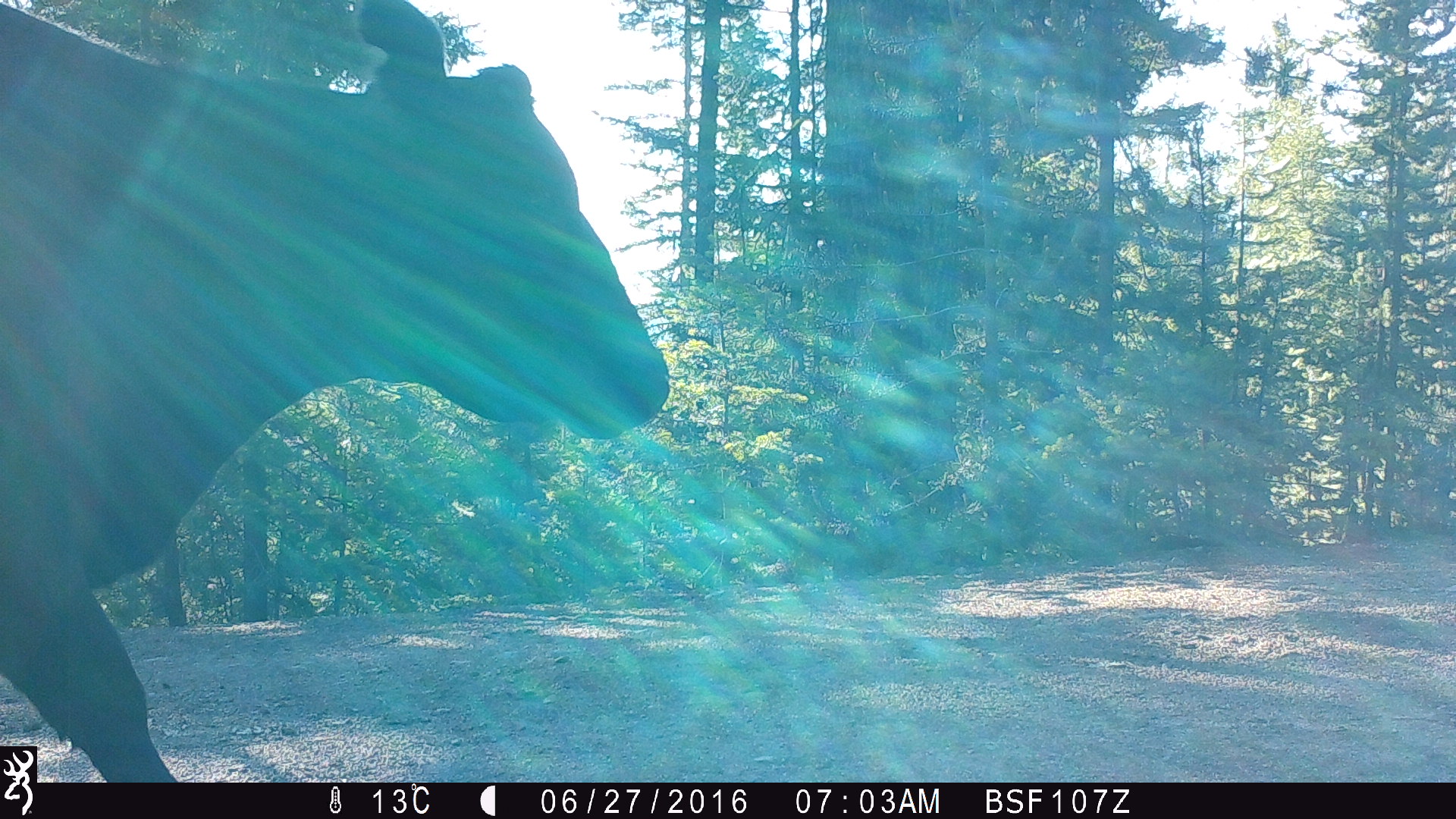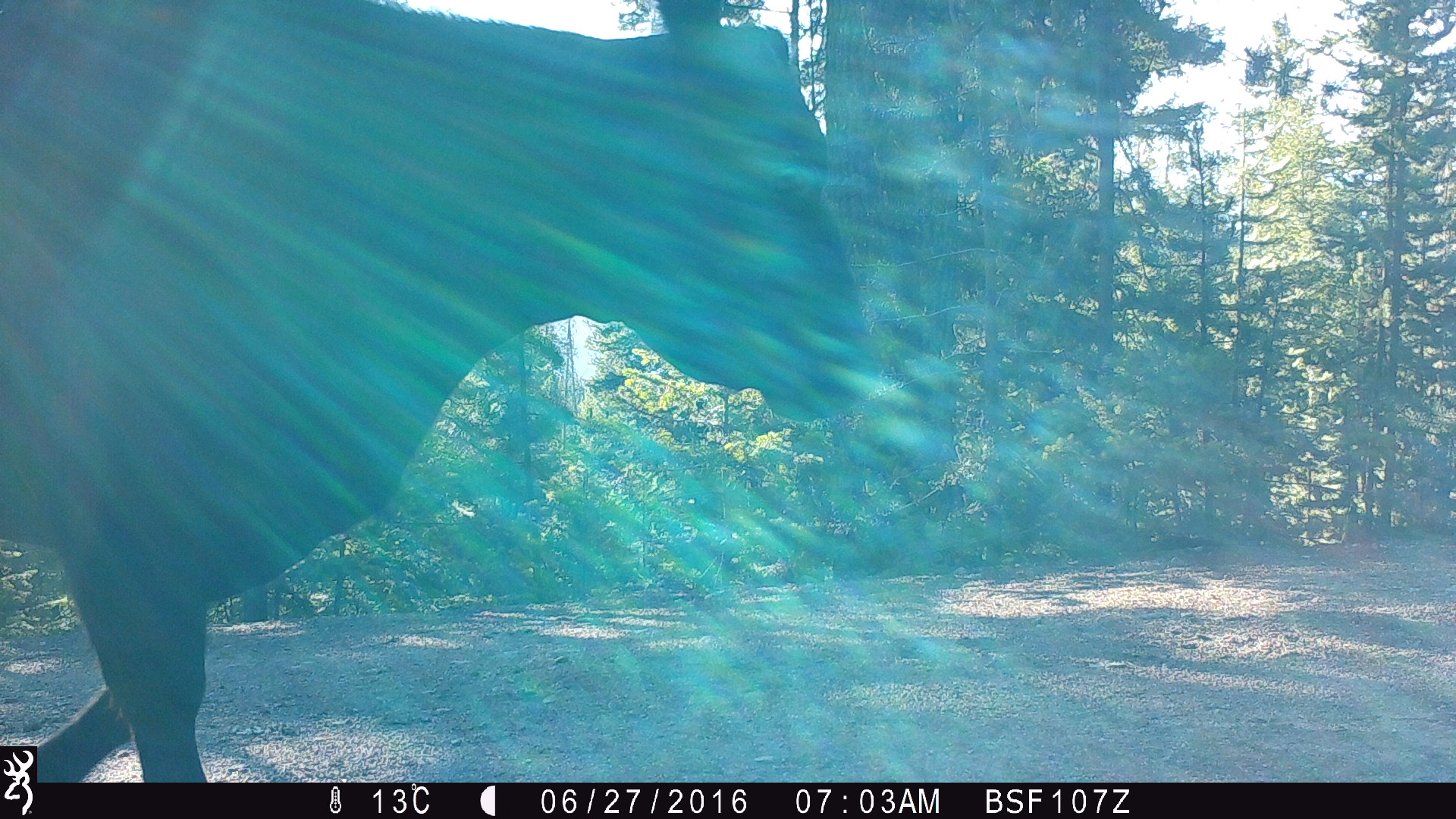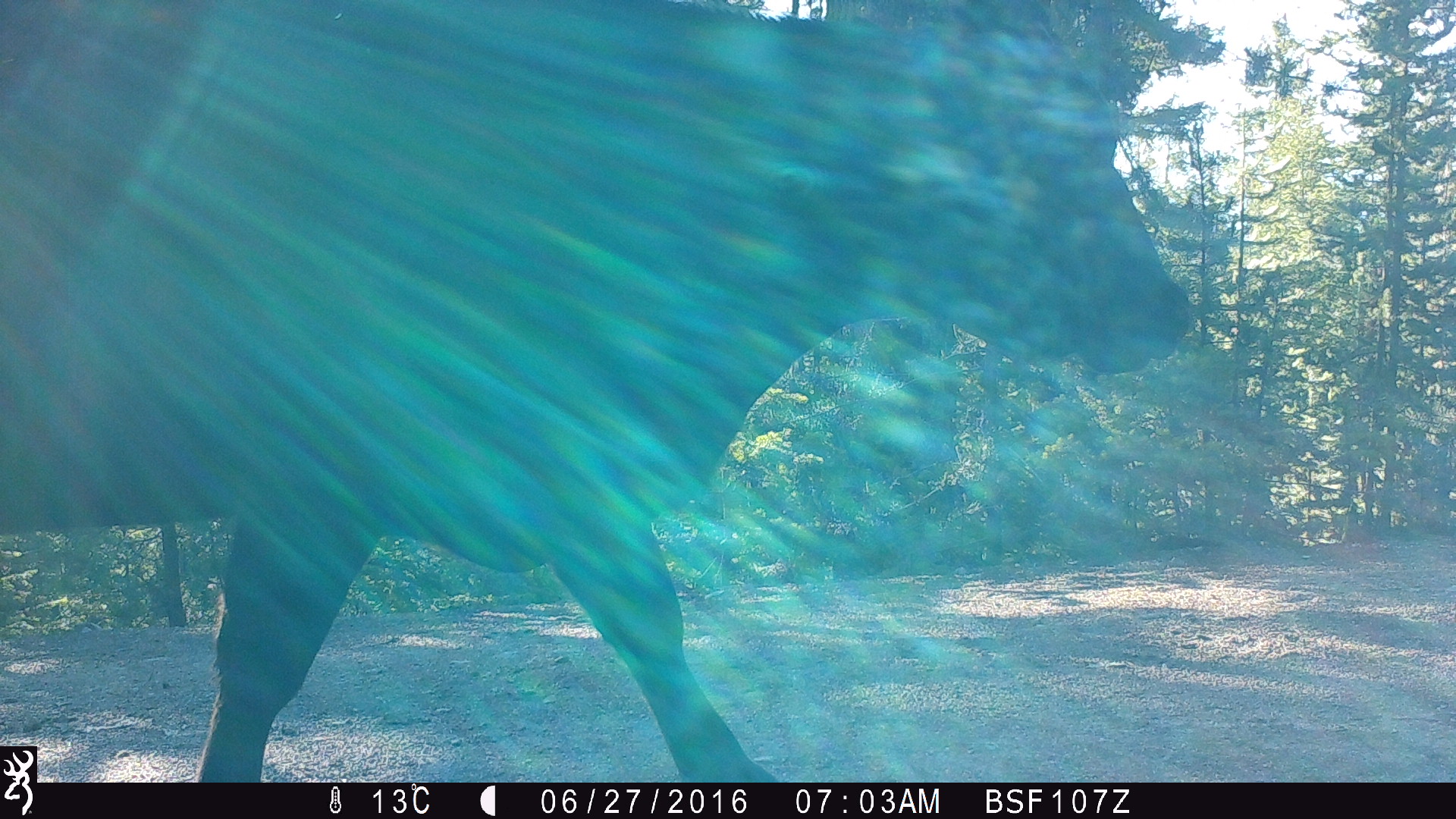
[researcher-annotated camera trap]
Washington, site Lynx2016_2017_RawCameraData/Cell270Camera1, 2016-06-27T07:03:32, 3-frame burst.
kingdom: Animalia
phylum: Chordata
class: Mammalia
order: Artiodactyla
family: Bovidae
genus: Bos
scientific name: Bos taurus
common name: domestic cattle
Domestic cattle (Bos taurus). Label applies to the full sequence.